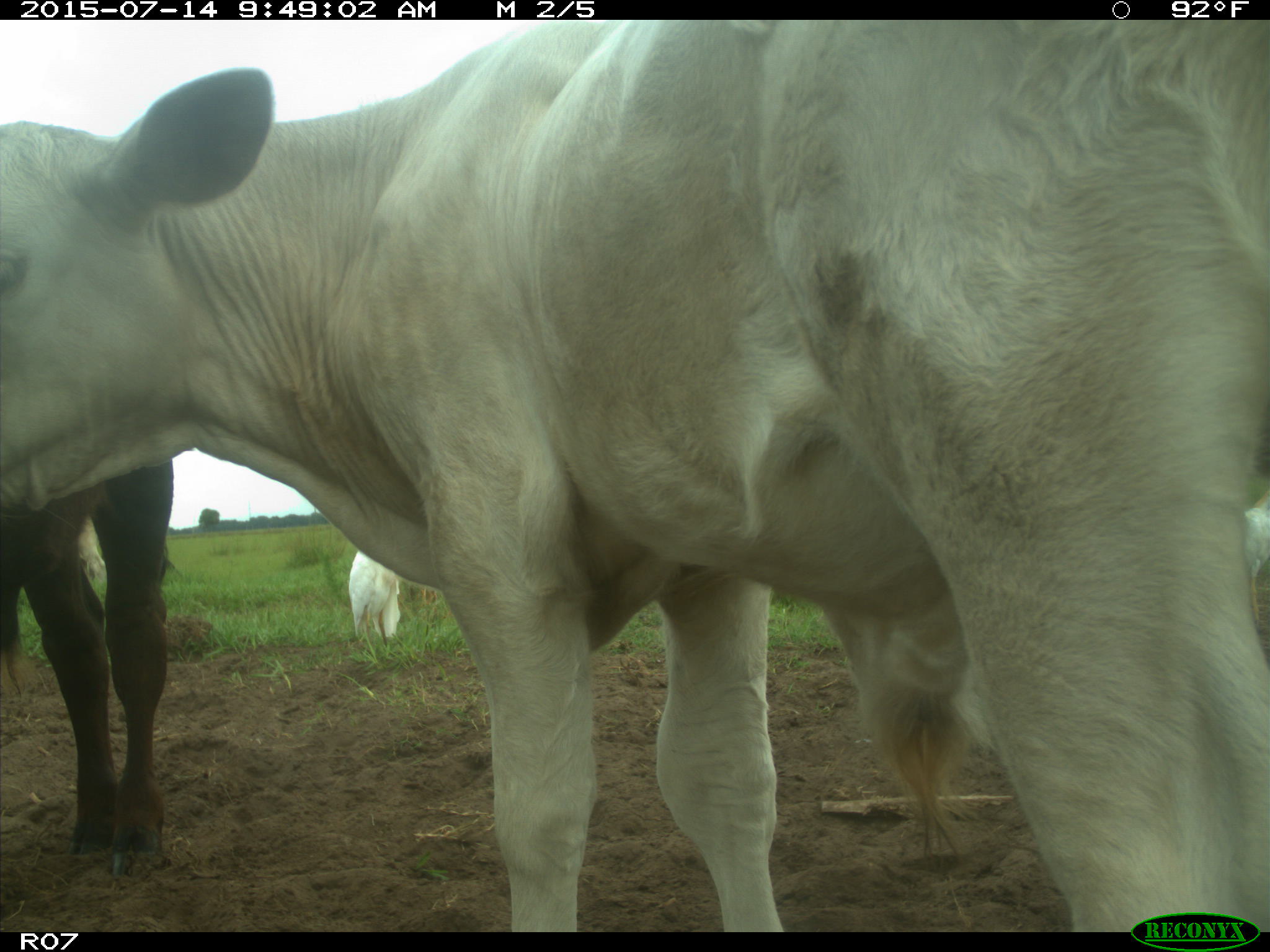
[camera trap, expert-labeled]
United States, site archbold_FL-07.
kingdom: Animalia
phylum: Chordata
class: Mammalia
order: Artiodactyla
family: Bovidae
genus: Bos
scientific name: Bos taurus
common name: domestic cow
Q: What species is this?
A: Bos taurus (domestic cow).